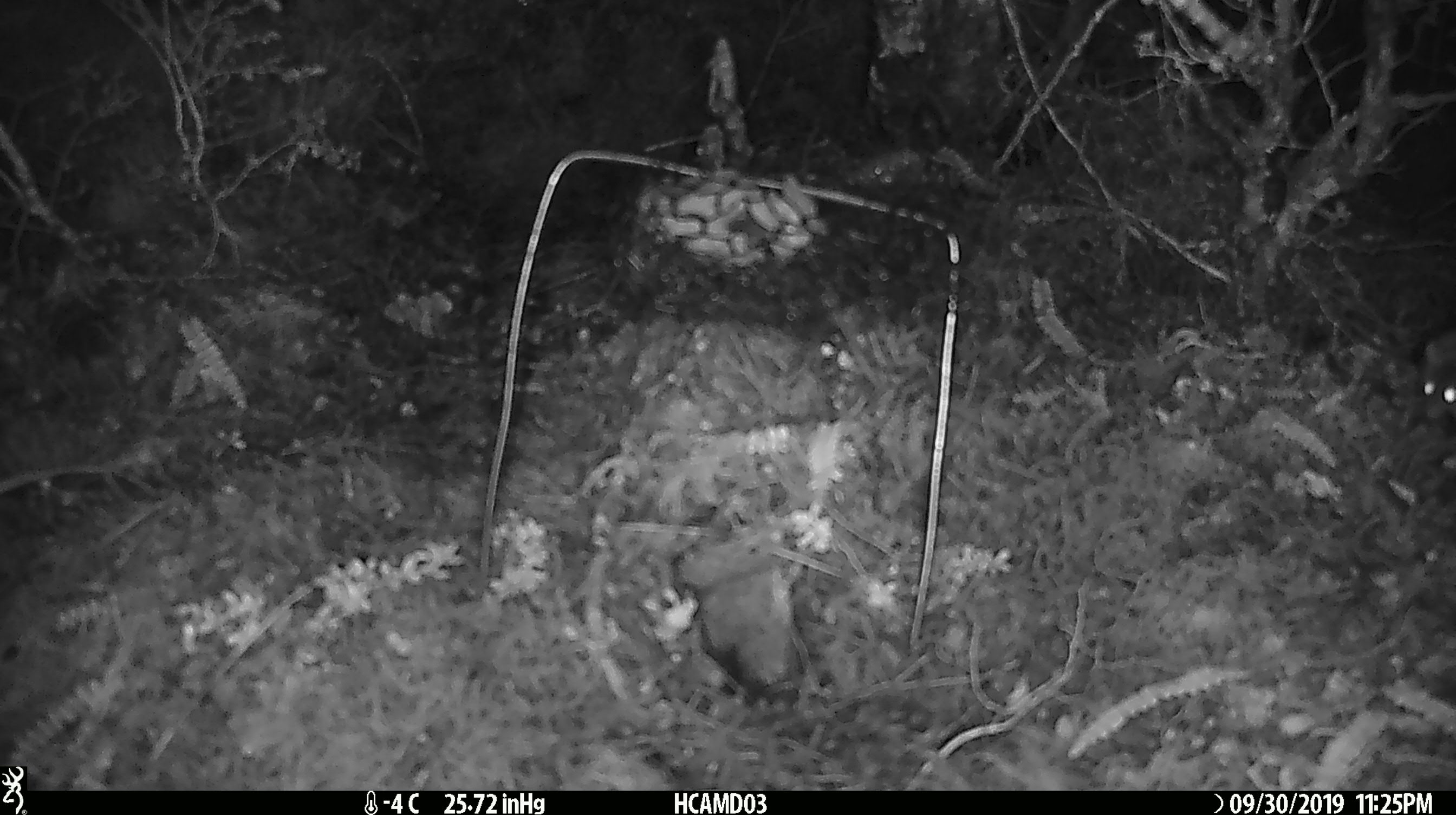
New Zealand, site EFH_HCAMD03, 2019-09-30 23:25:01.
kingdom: Animalia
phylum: Chordata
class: Mammalia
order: Rodentia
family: Muridae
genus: Mus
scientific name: Mus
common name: mouse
Mouse (Mus).